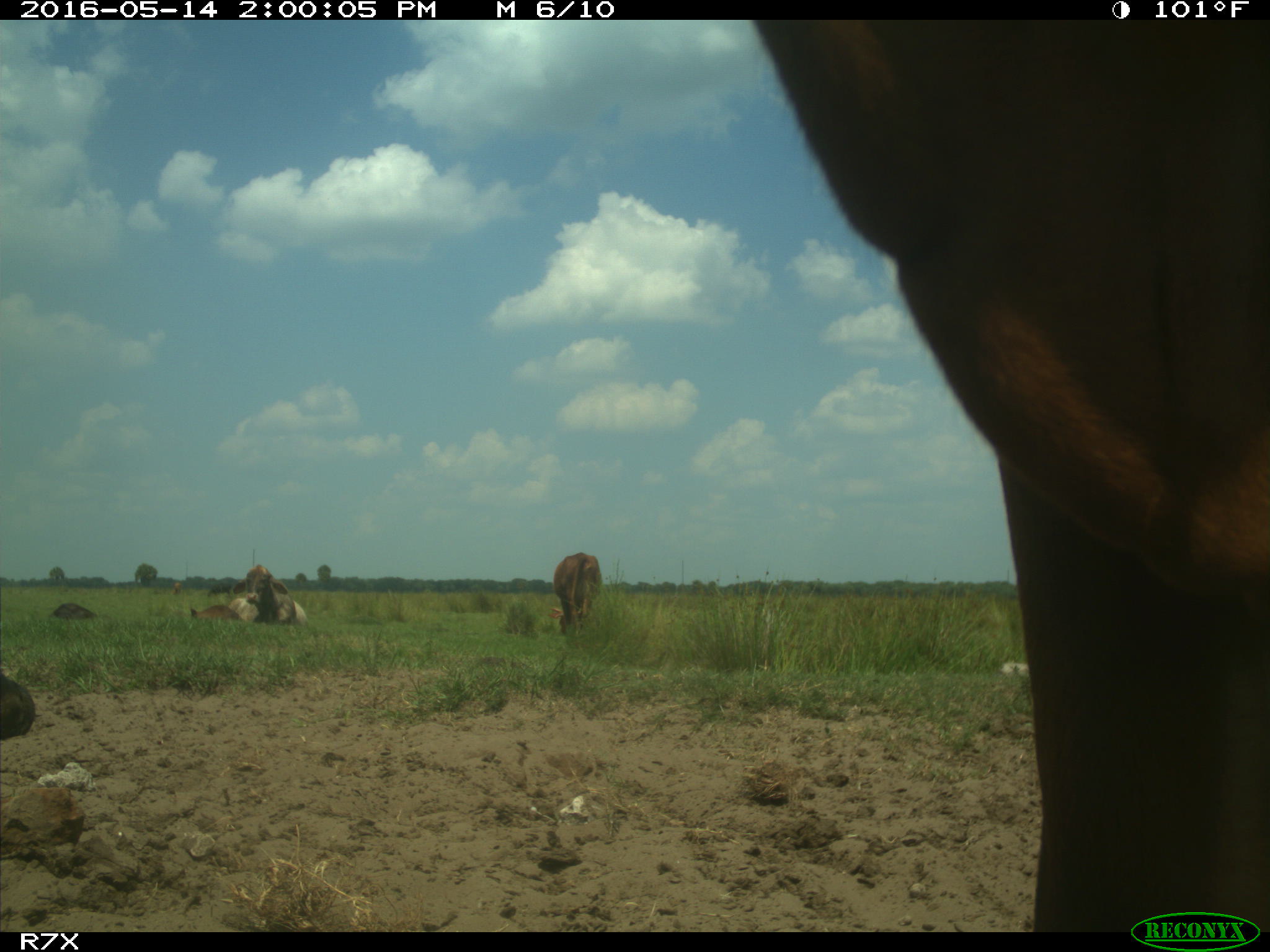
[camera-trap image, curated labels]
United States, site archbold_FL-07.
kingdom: Animalia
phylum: Chordata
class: Mammalia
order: Artiodactyla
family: Bovidae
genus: Bos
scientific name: Bos taurus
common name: domestic cow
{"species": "Bos taurus (domestic cow)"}